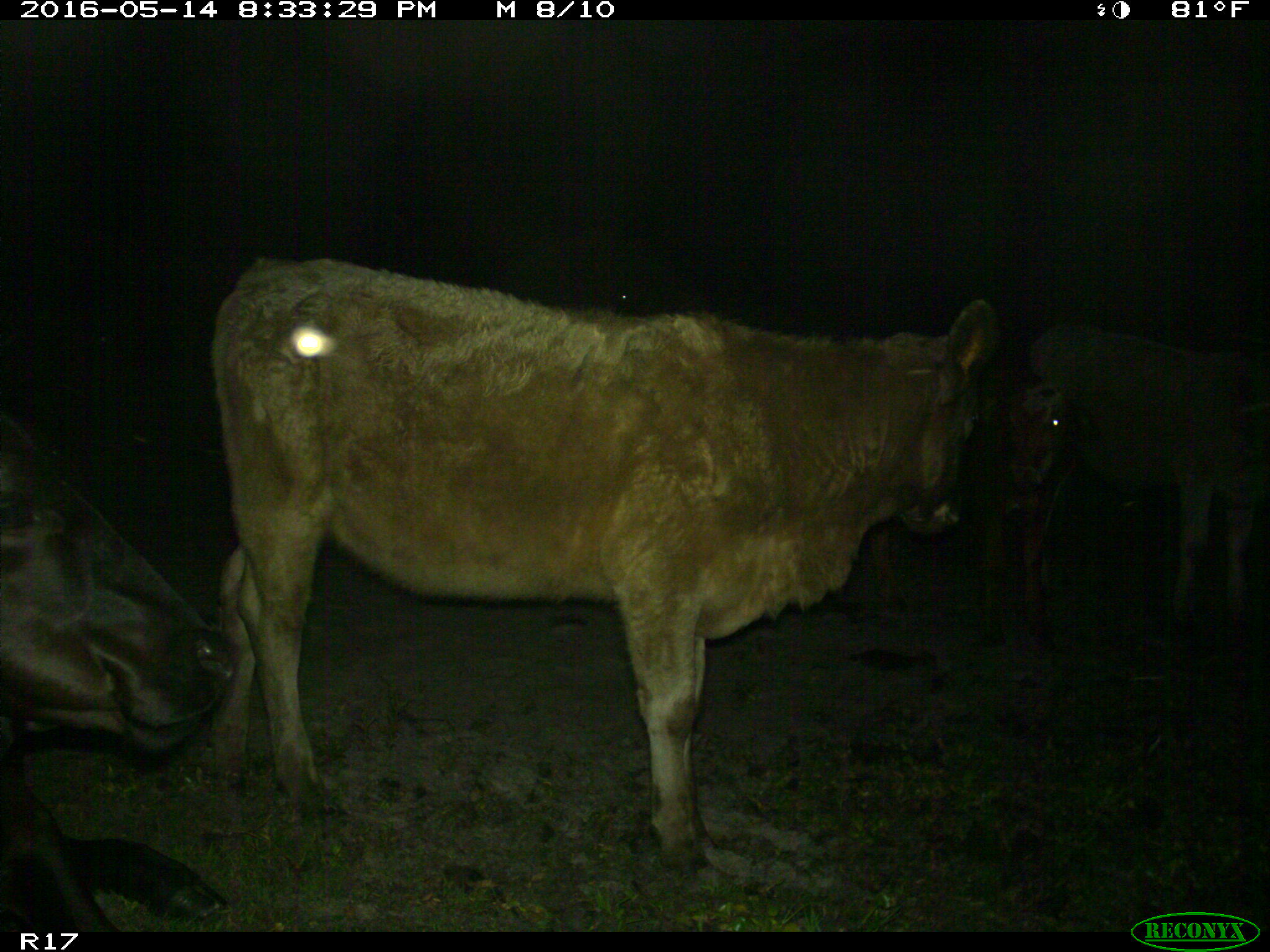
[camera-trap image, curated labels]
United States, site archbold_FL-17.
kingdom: Animalia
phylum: Chordata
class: Mammalia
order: Artiodactyla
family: Bovidae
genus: Bos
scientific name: Bos taurus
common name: domestic cow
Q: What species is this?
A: Bos taurus (domestic cow).